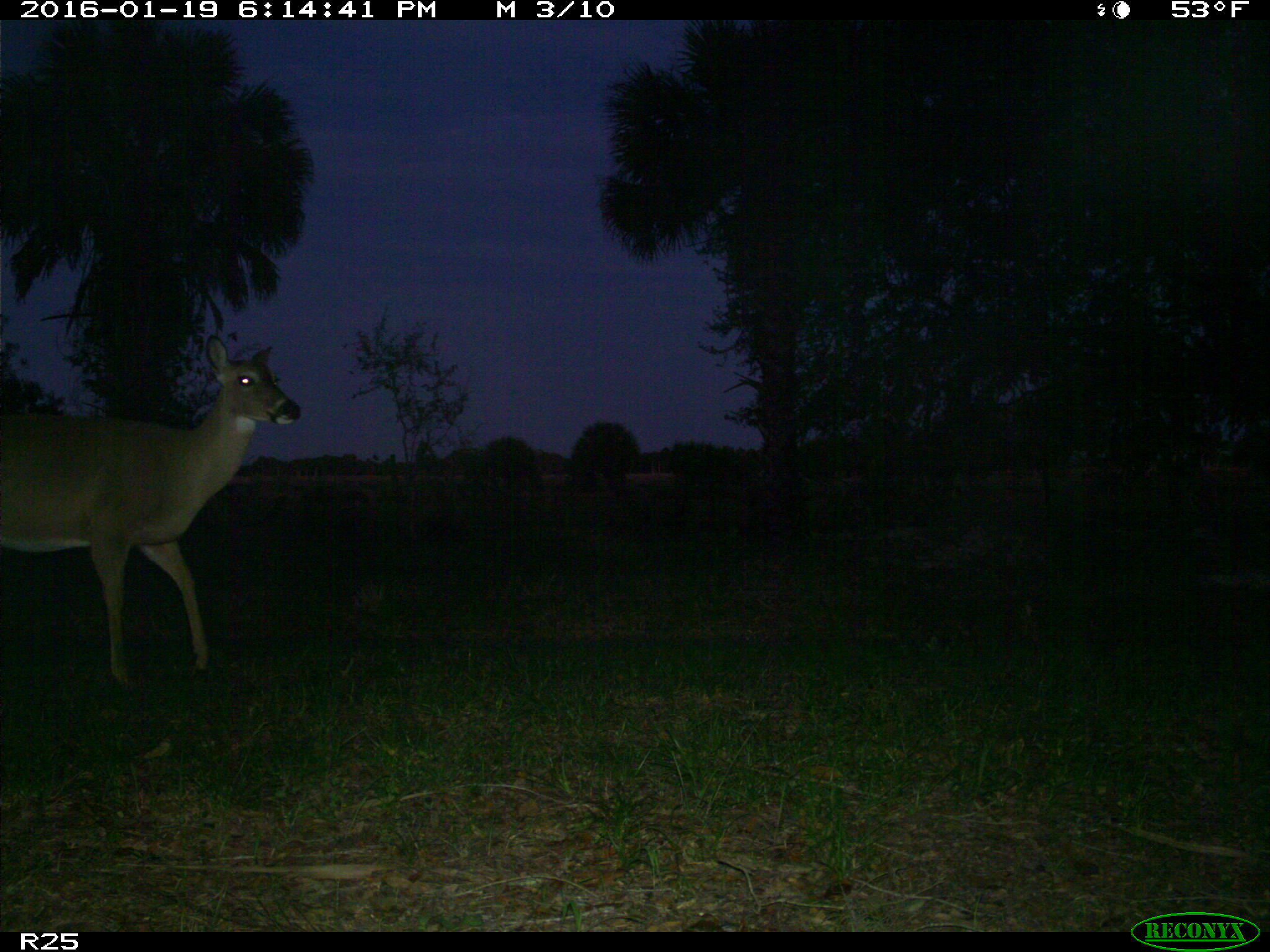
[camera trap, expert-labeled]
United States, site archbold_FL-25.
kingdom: Animalia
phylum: Chordata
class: Mammalia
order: Artiodactyla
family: Cervidae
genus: Odocoileus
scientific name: Odocoileus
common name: deer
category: unidentified deer